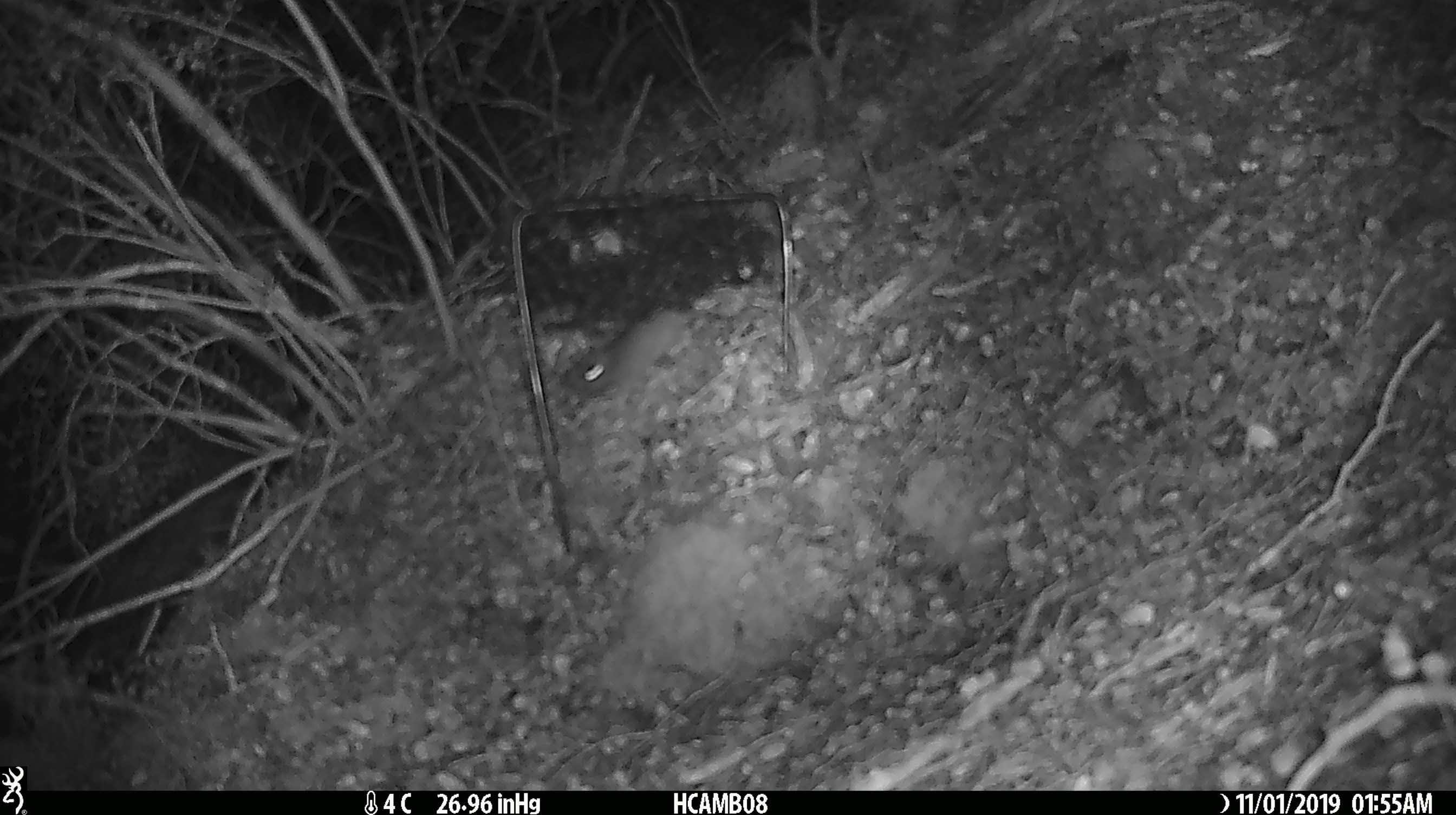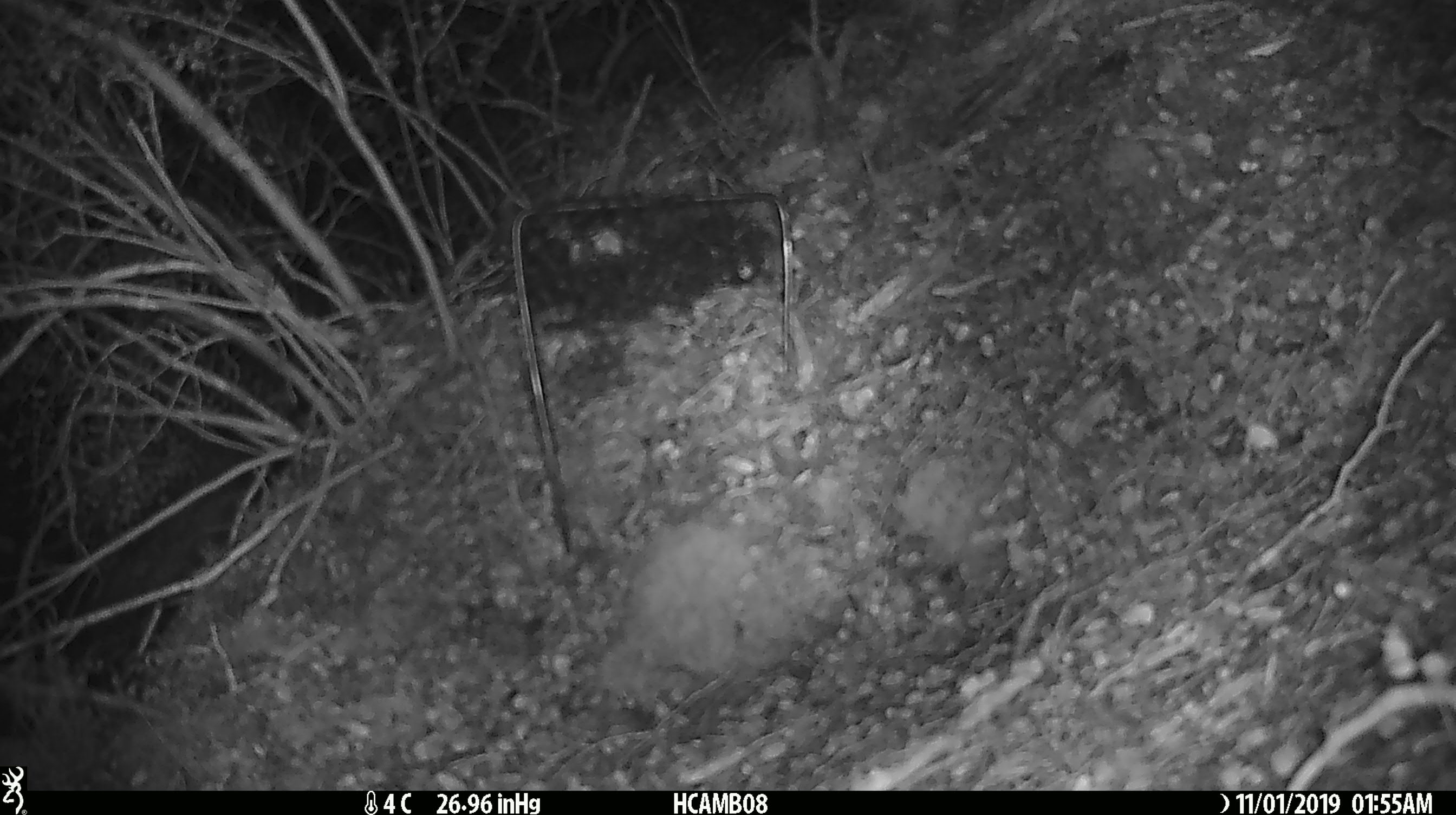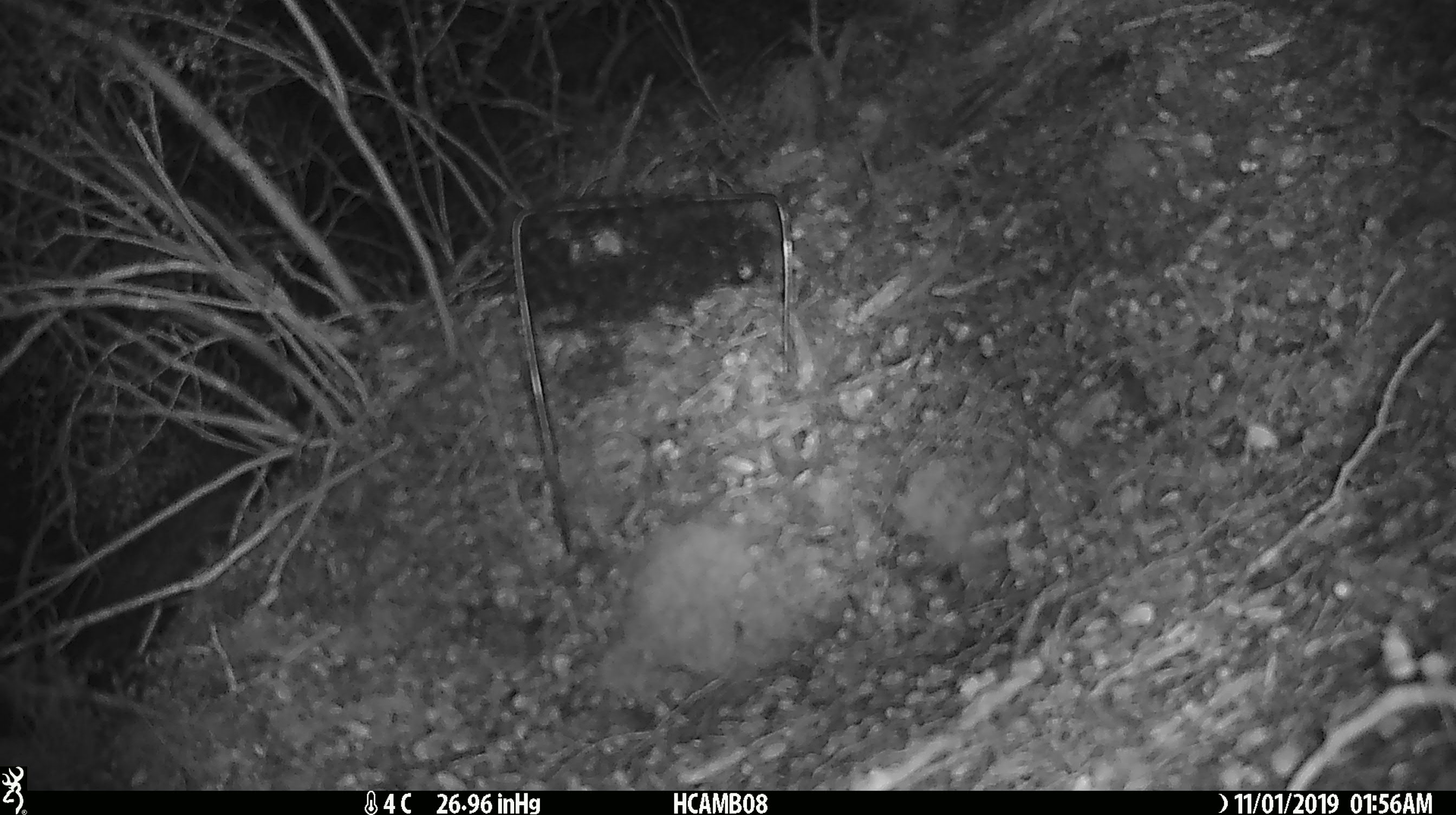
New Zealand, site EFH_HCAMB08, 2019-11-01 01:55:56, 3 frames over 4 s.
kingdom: Animalia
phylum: Chordata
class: Mammalia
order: Rodentia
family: Muridae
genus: Mus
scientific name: Mus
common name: mouse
Mouse (Mus).